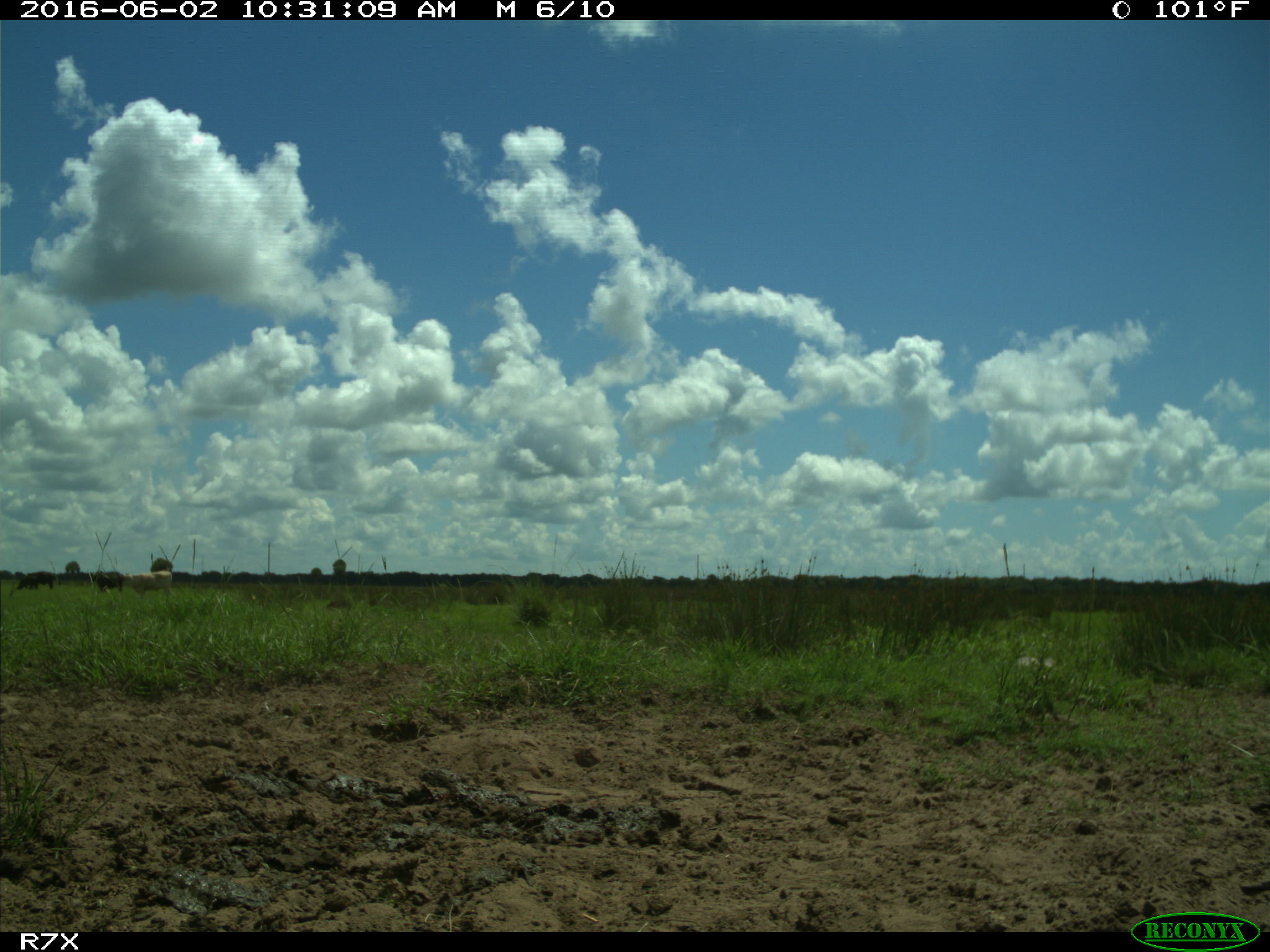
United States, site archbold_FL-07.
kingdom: Animalia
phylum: Chordata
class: Mammalia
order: Artiodactyla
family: Bovidae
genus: Bos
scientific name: Bos taurus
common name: domestic cow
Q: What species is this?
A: Bos taurus (domestic cow).